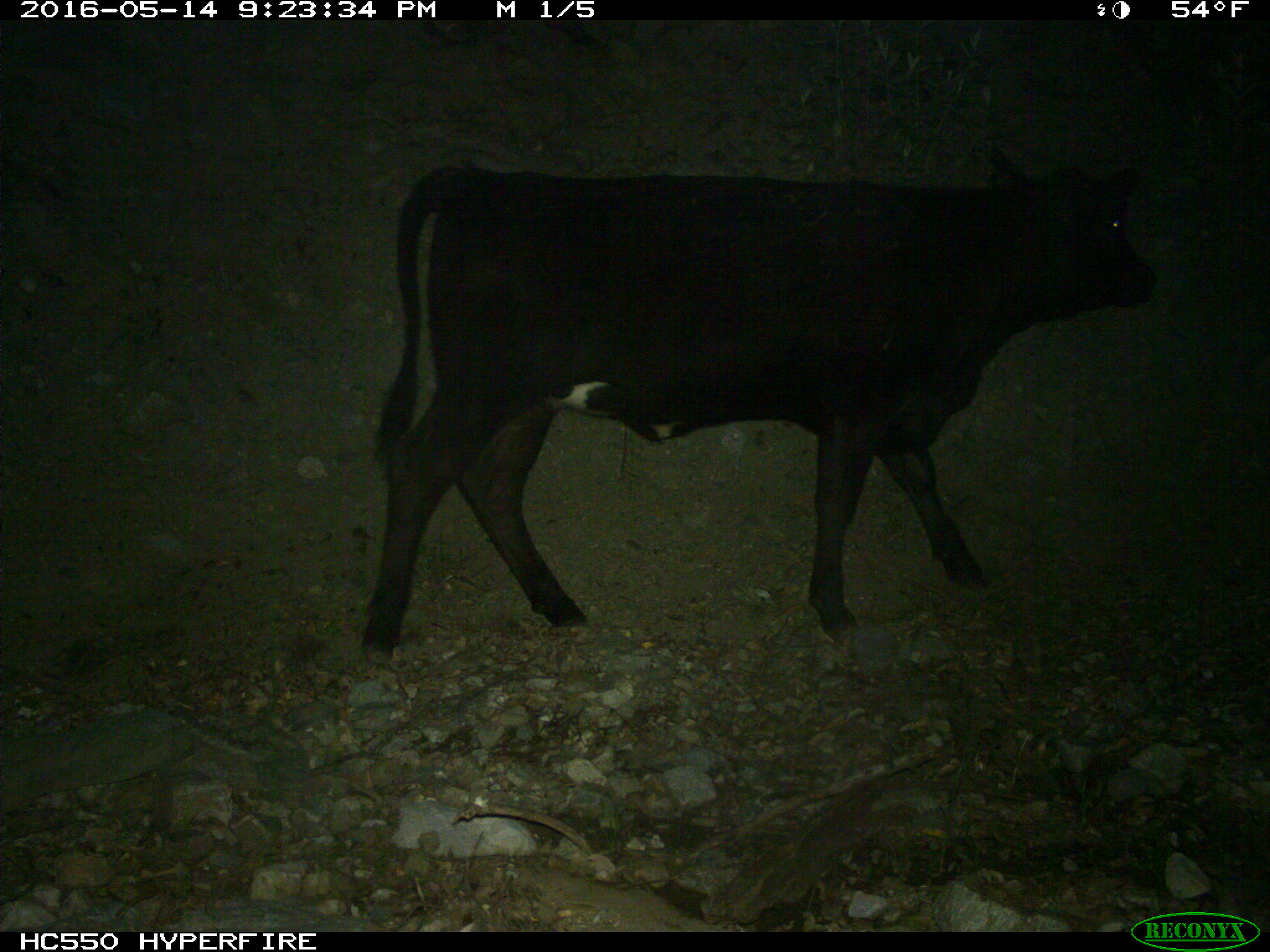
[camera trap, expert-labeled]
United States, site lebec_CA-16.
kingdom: Animalia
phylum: Chordata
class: Mammalia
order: Artiodactyla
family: Bovidae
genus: Bos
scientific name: Bos taurus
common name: domestic cow